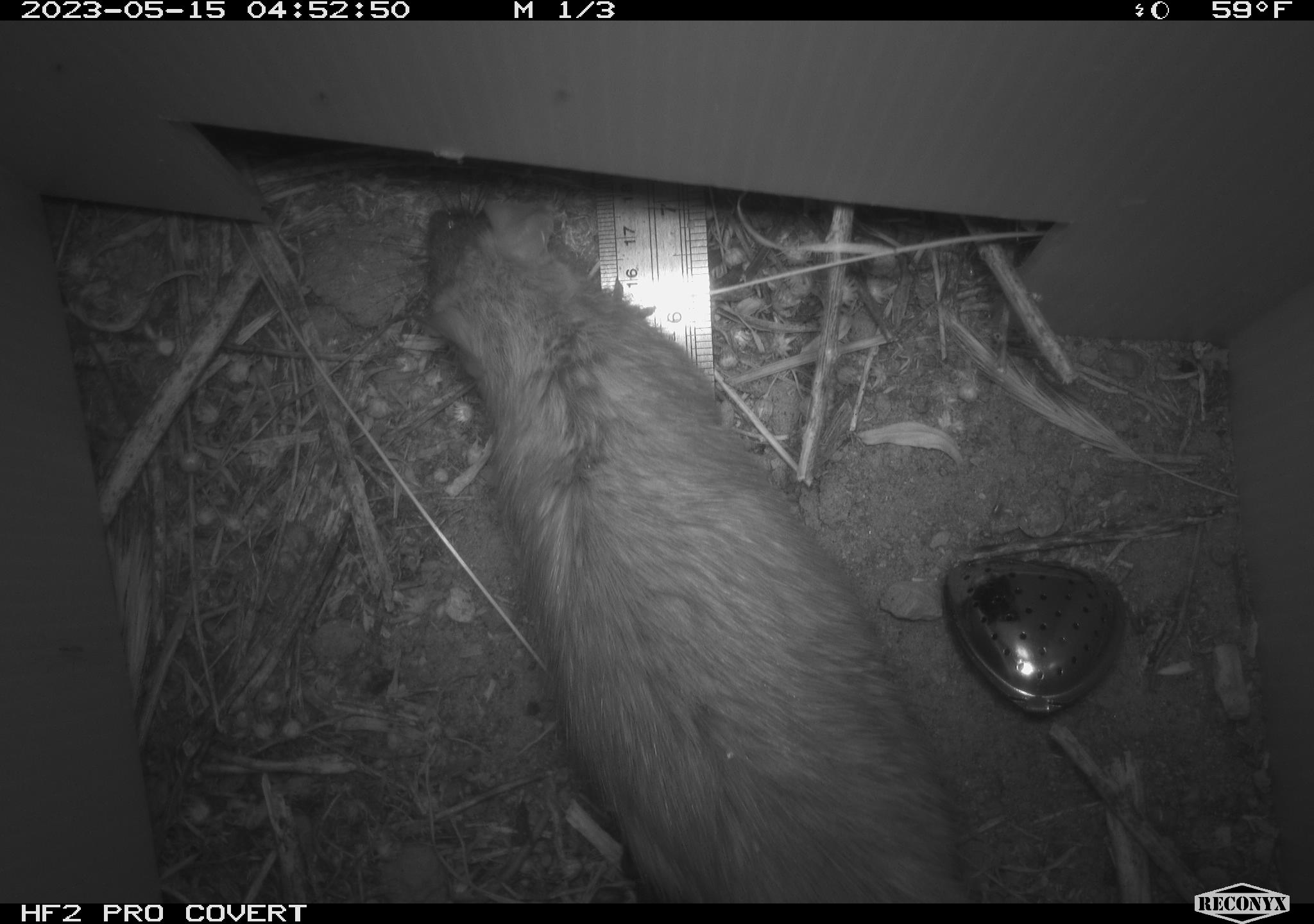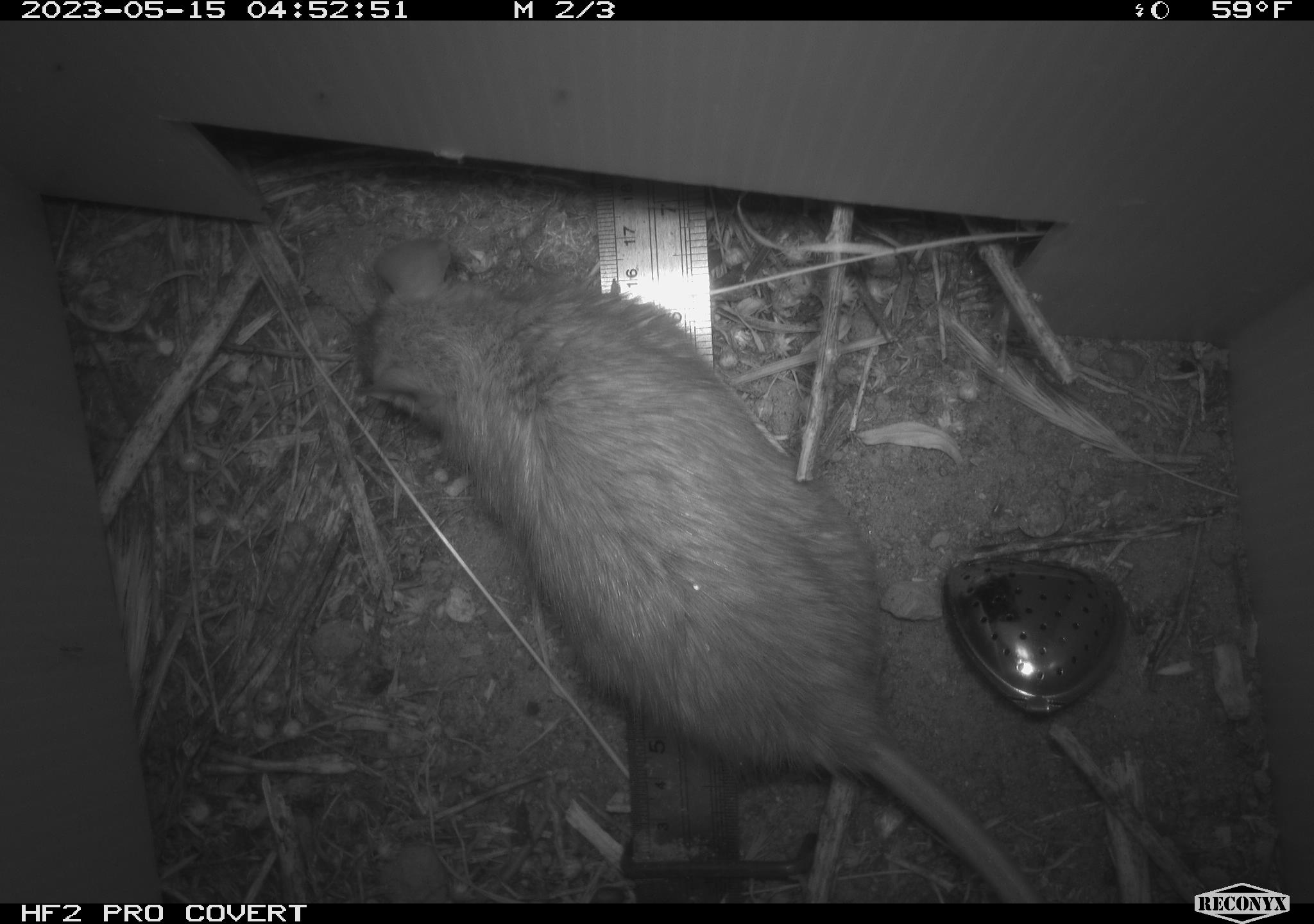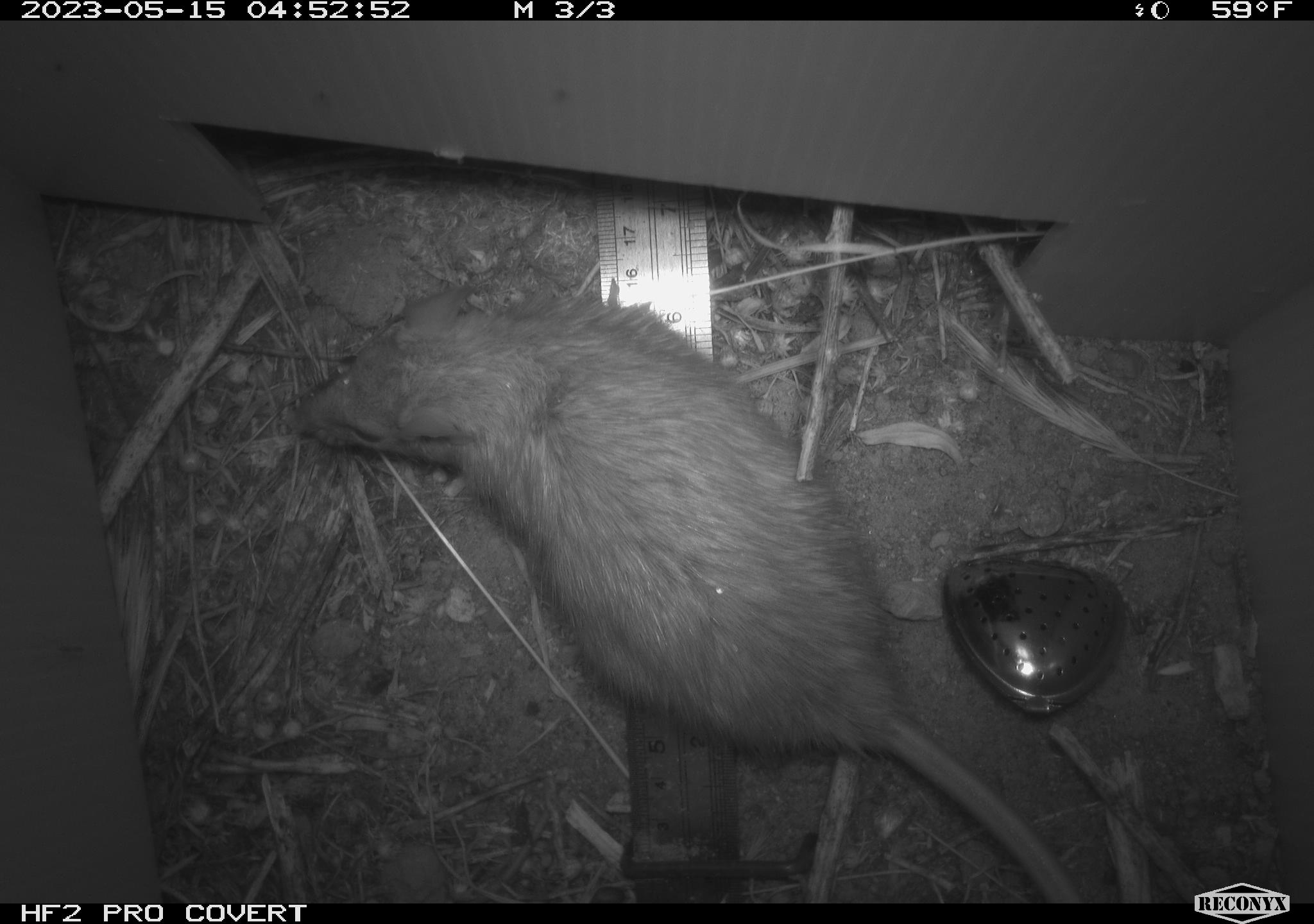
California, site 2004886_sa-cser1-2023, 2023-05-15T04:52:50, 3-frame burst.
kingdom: Animalia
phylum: Chordata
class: Mammalia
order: Rodentia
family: Muridae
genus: Rattus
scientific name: Rattus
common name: rat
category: rattus species